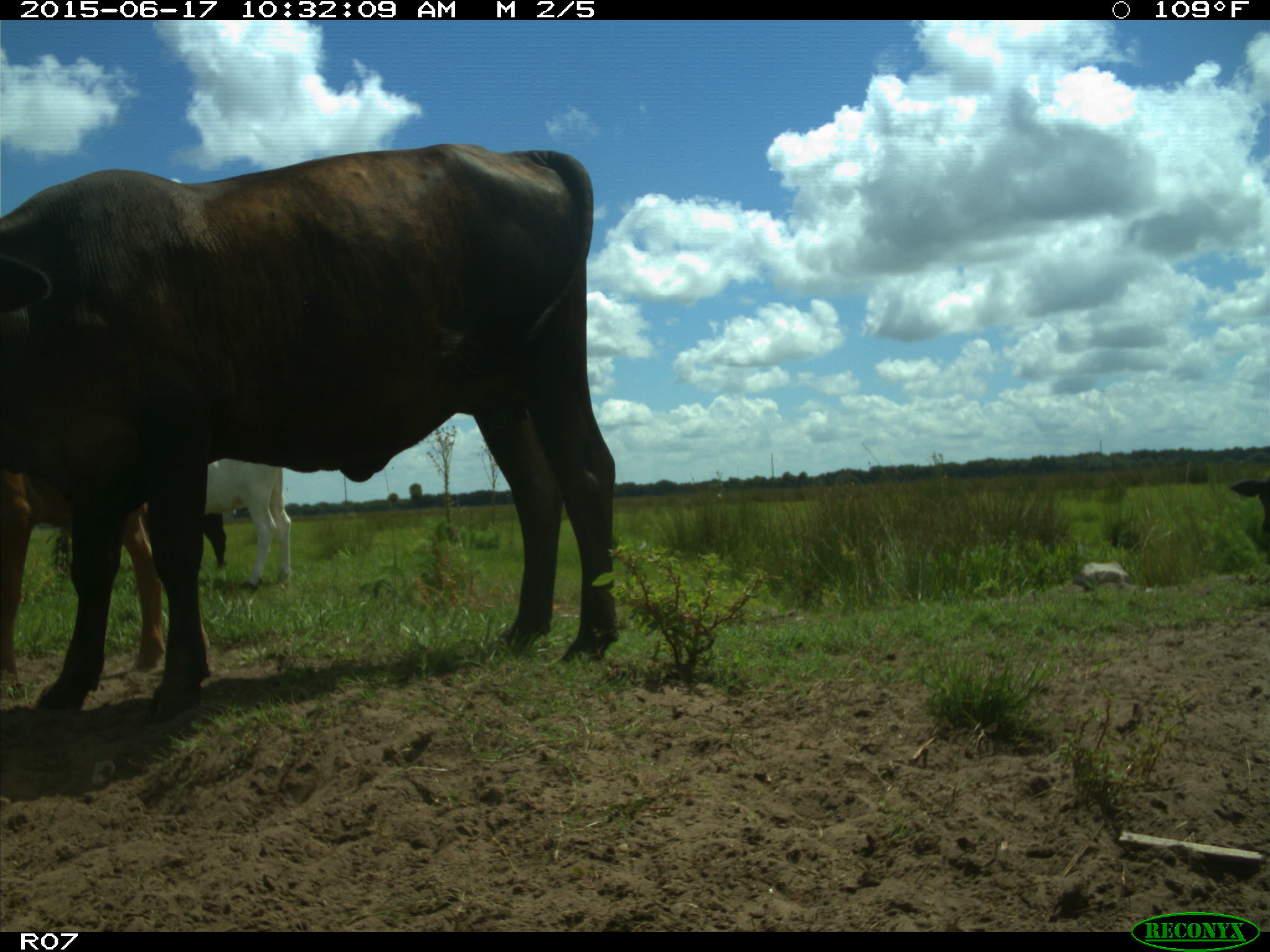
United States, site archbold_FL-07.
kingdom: Animalia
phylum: Chordata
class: Mammalia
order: Artiodactyla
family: Bovidae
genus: Bos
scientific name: Bos taurus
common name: domestic cow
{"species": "Bos taurus (domestic cow)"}